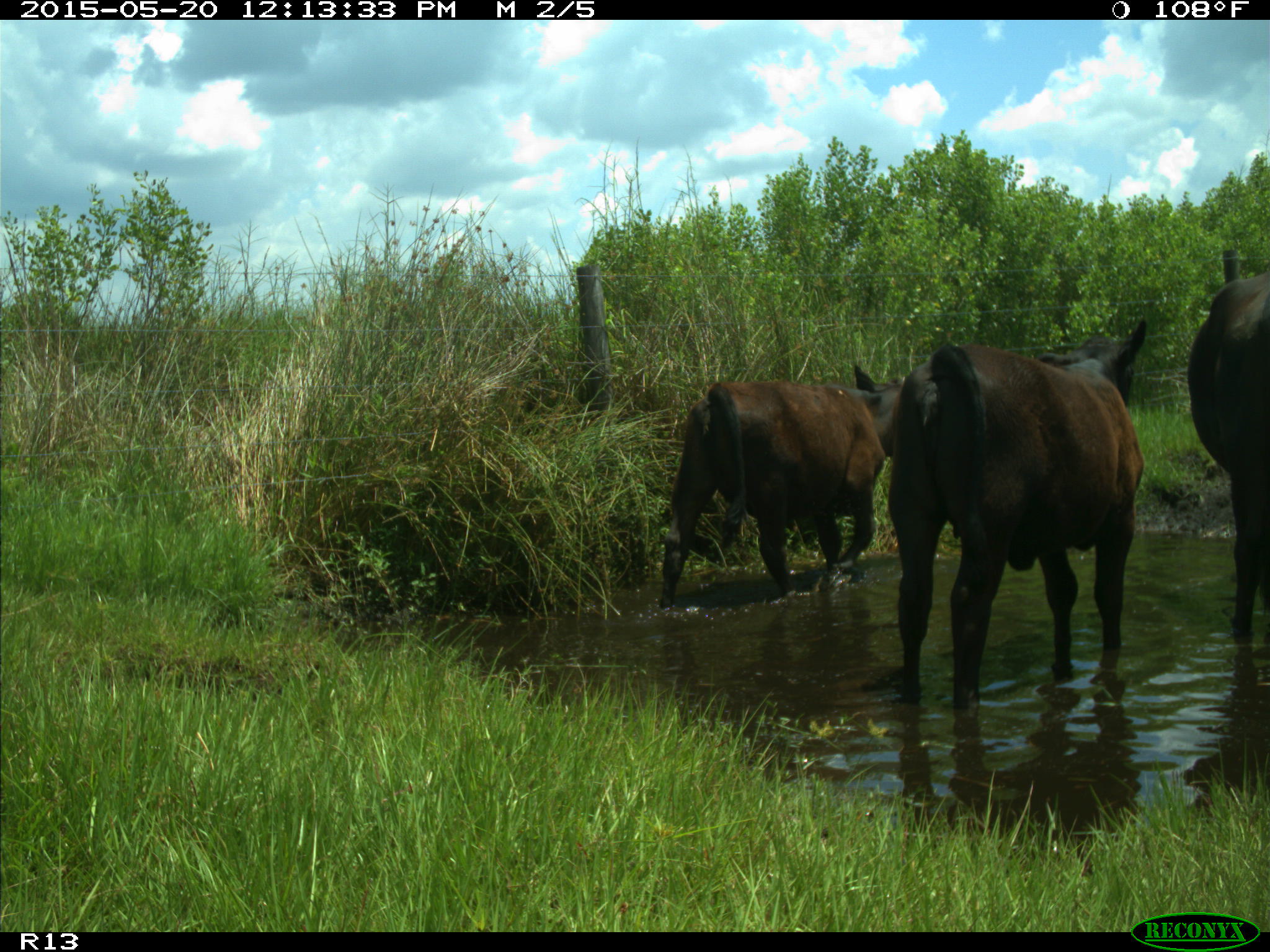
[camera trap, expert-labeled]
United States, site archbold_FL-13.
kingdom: Animalia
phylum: Chordata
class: Mammalia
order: Artiodactyla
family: Bovidae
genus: Bos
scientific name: Bos taurus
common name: domestic cow